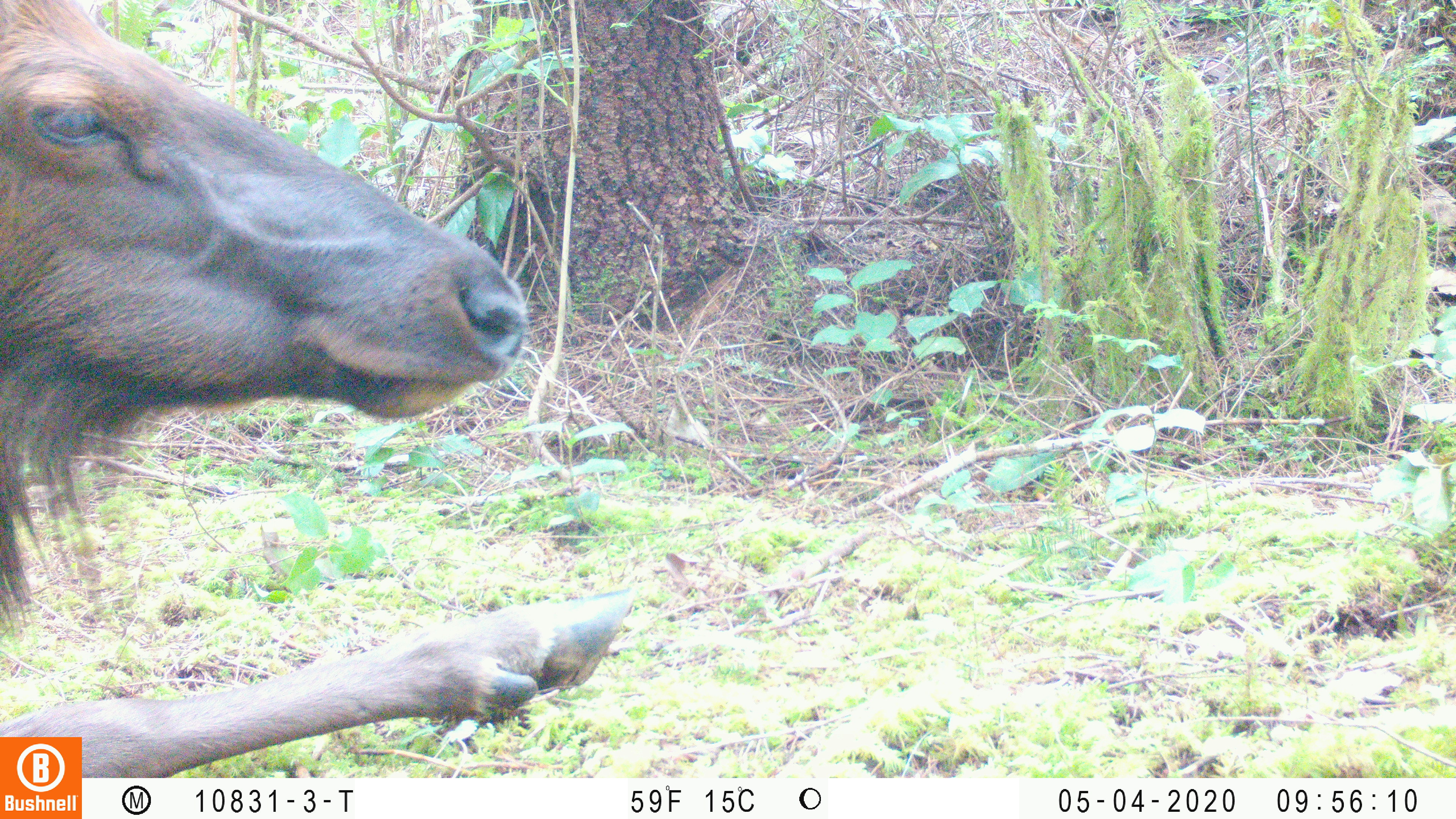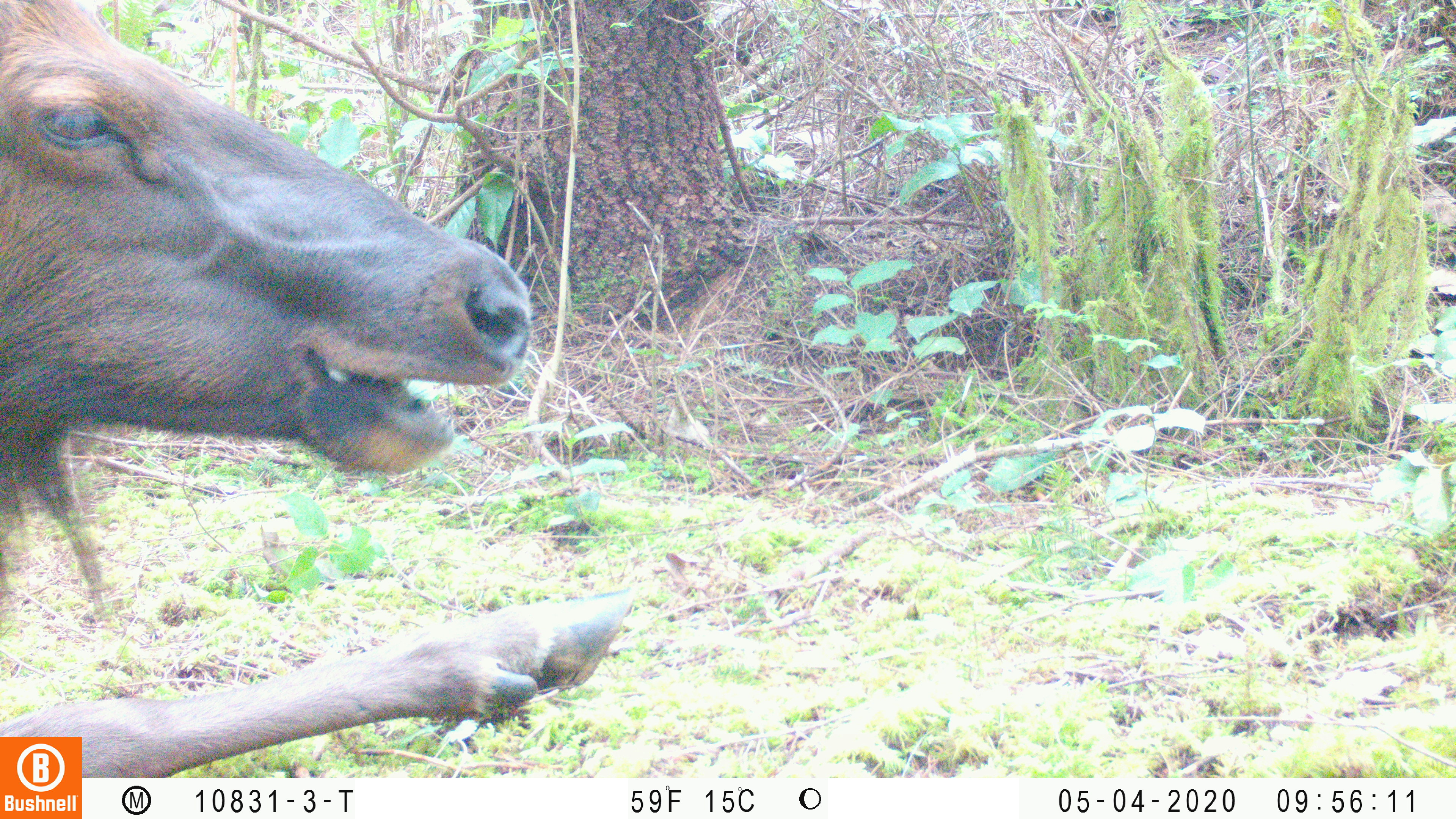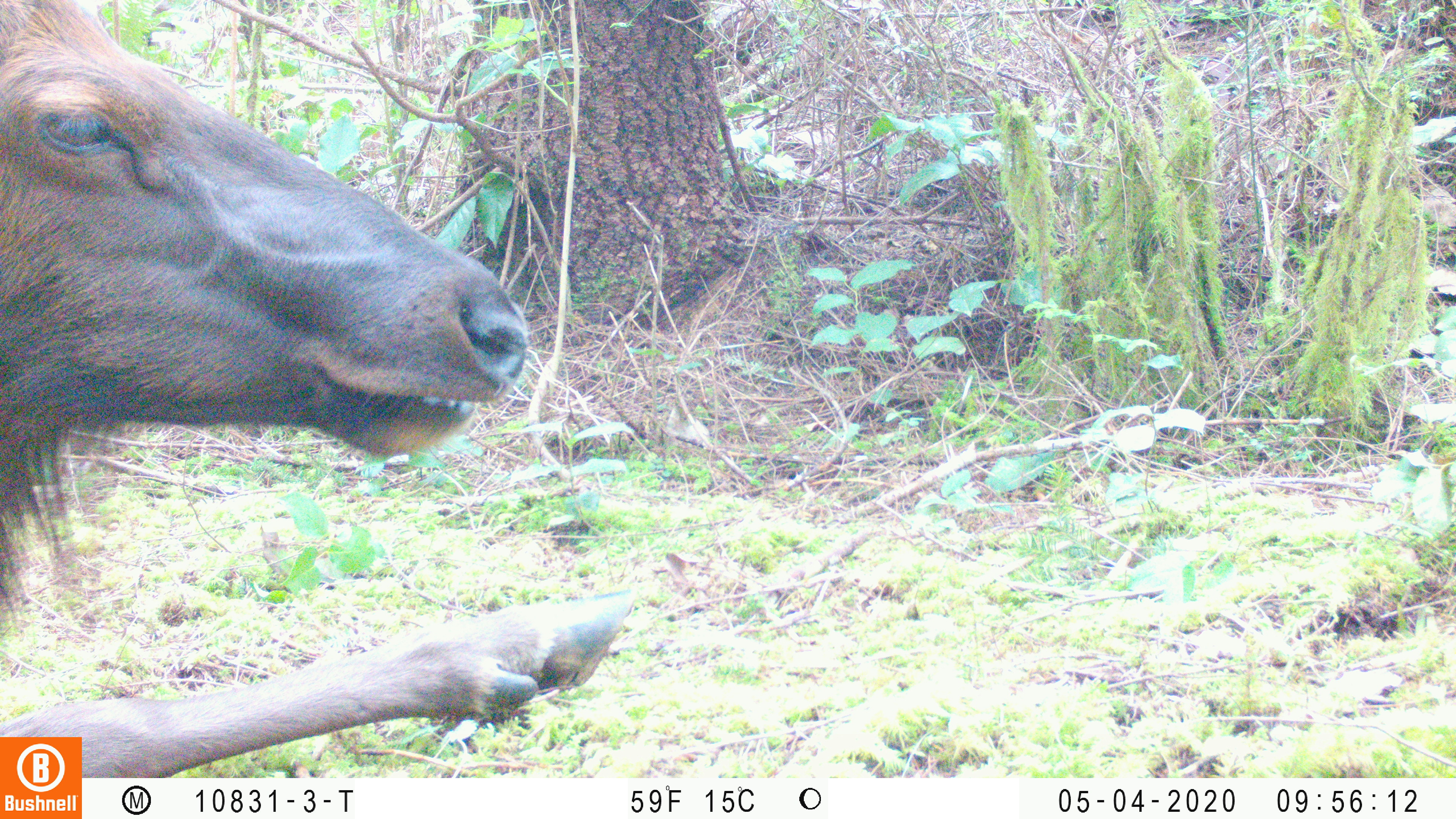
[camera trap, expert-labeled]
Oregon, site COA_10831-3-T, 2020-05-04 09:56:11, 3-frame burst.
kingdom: Animalia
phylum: Chordata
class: Mammalia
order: Artiodactyla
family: Cervidae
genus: Cervus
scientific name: Cervus canadensis roosevelti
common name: roosevelt elk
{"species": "roosevelt elk (Cervus canadensis roosevelti)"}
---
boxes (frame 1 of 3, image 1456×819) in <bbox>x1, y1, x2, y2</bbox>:
roosevelt elk: <bbox>2, 0, 649, 729</bbox>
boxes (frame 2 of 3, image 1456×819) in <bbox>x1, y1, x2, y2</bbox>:
roosevelt elk: <bbox>4, 0, 641, 730</bbox>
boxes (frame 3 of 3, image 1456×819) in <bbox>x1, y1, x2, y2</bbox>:
roosevelt elk: <bbox>8, 0, 641, 730</bbox>